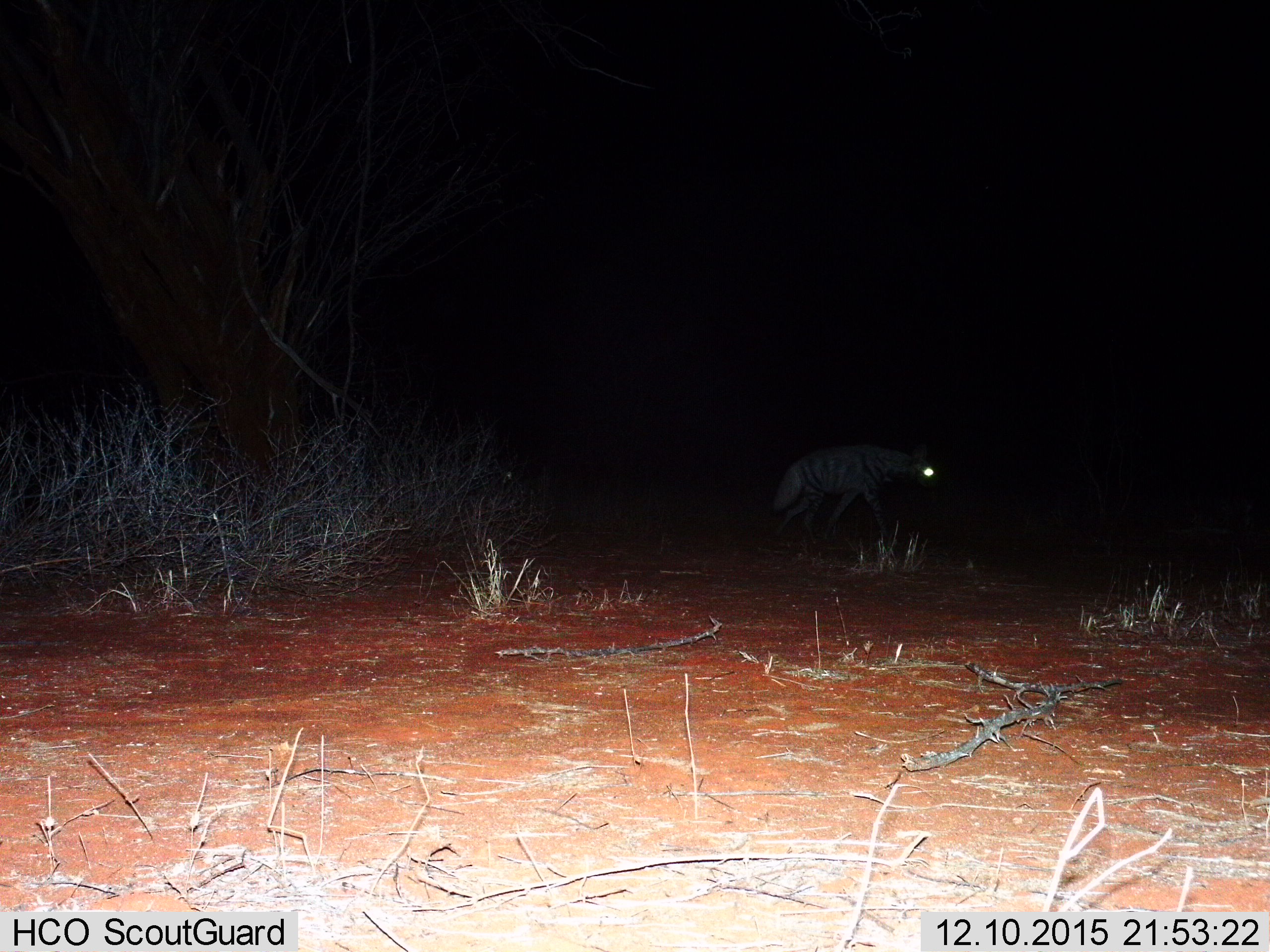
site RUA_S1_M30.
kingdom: Animalia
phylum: Chordata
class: Mammalia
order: Carnivora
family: Hyaenidae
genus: Hyaena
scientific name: Hyaena hyaena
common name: striped hyena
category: hyenastriped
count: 1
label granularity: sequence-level